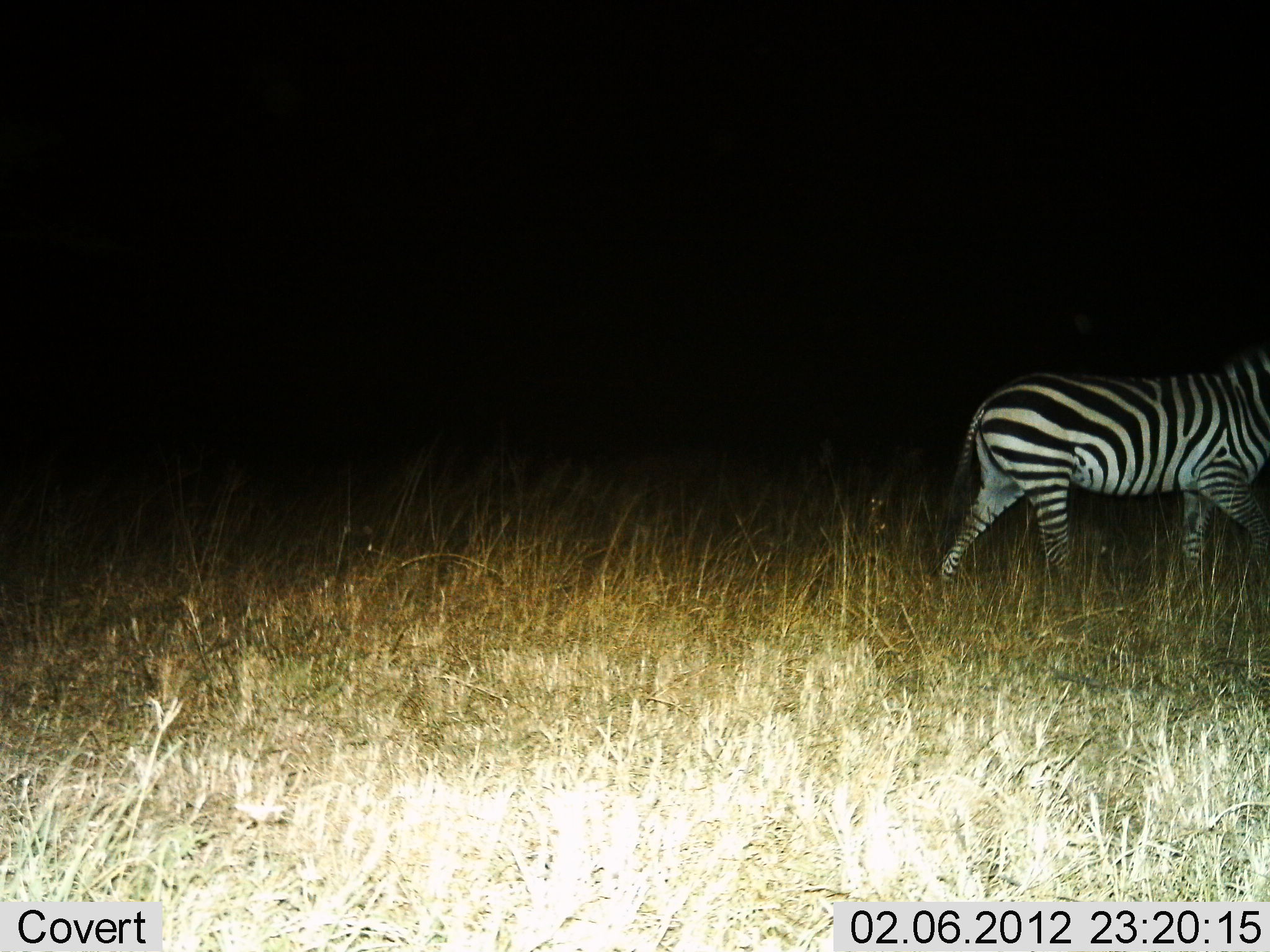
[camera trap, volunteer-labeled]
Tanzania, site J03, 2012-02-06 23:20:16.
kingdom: Animalia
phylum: Chordata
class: Mammalia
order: Perissodactyla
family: Equidae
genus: Equus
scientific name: Equus quagga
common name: plains zebra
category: zebra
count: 1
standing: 7%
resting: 0%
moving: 100%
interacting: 0%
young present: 0%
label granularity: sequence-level